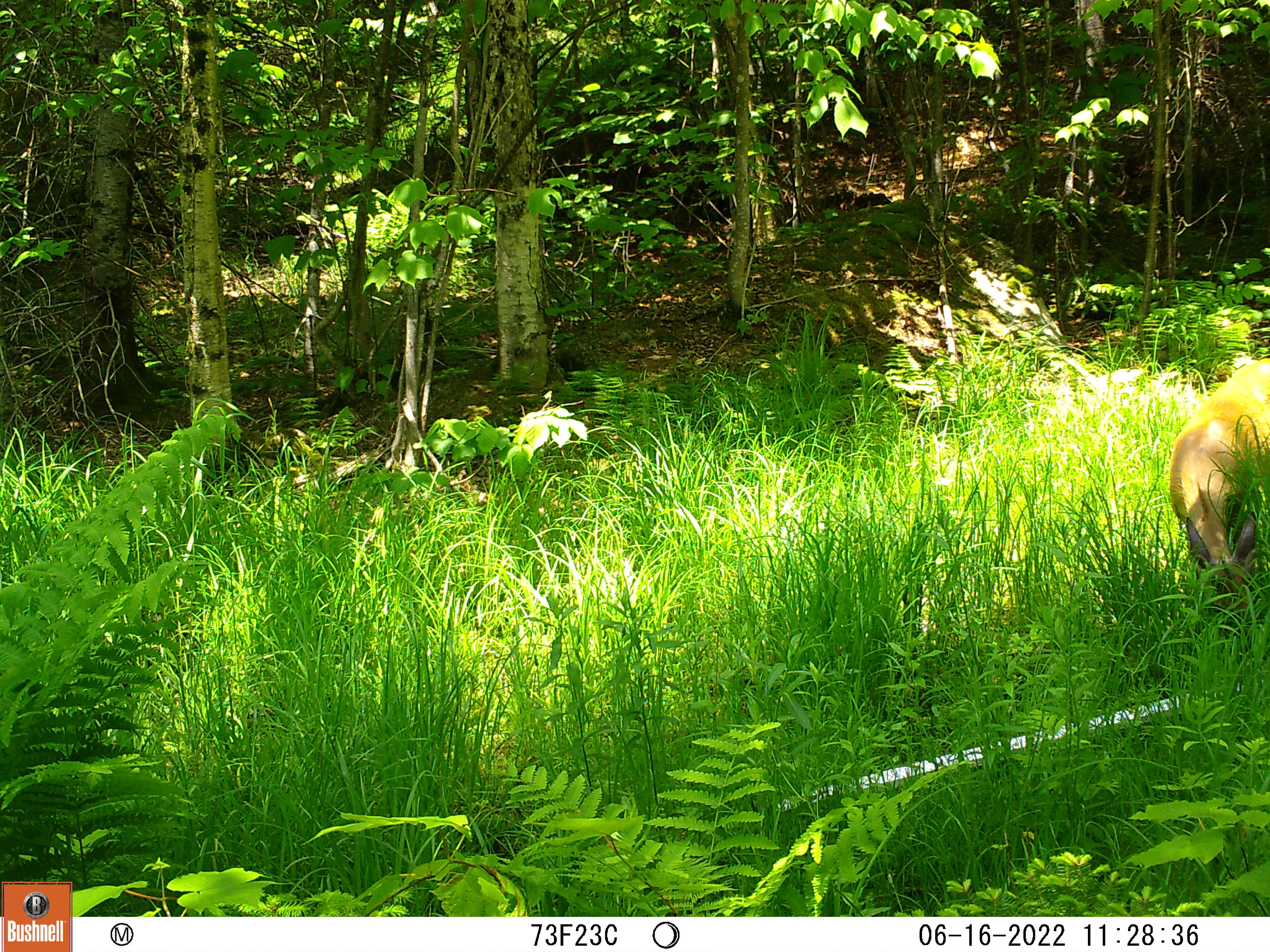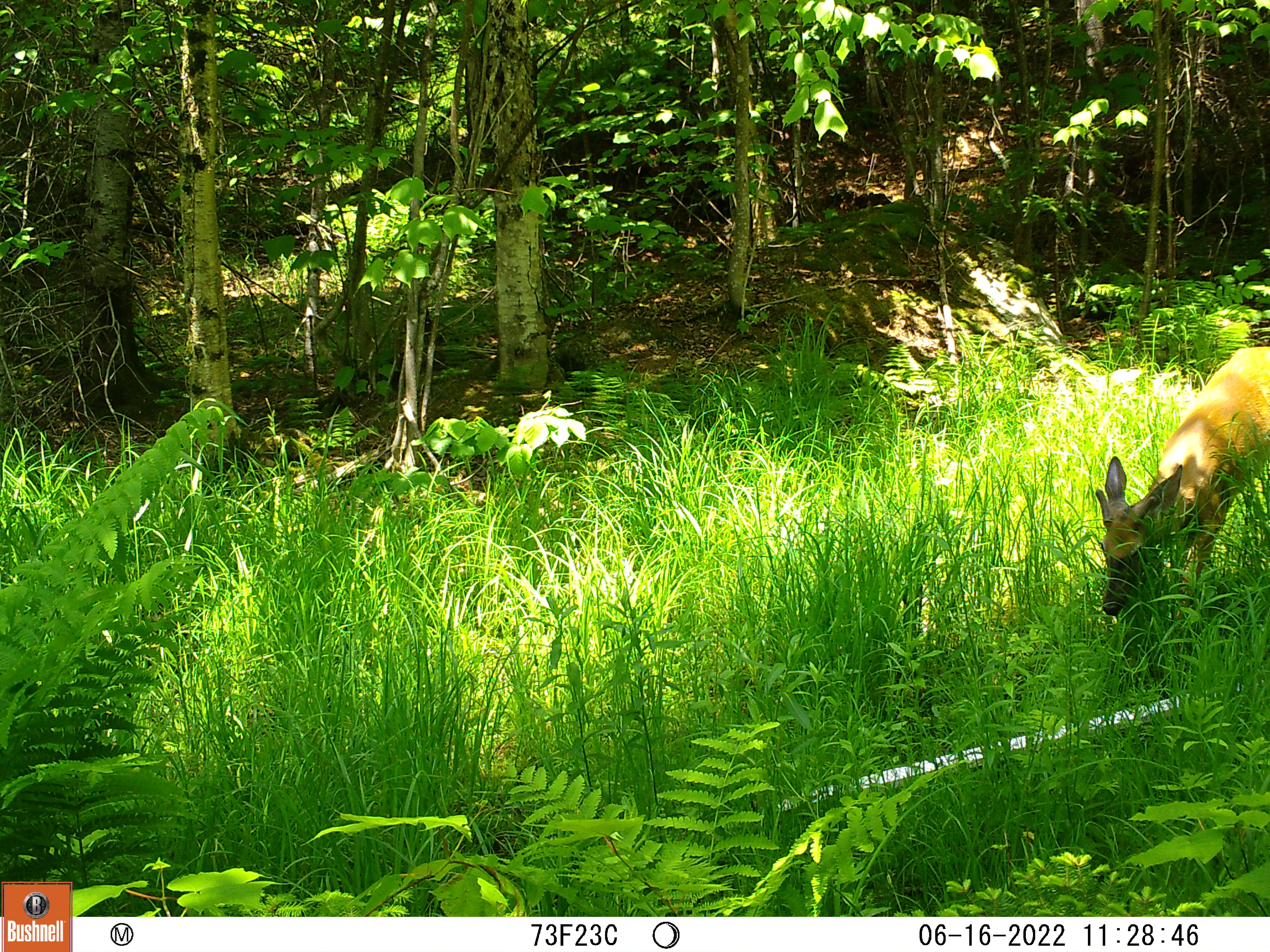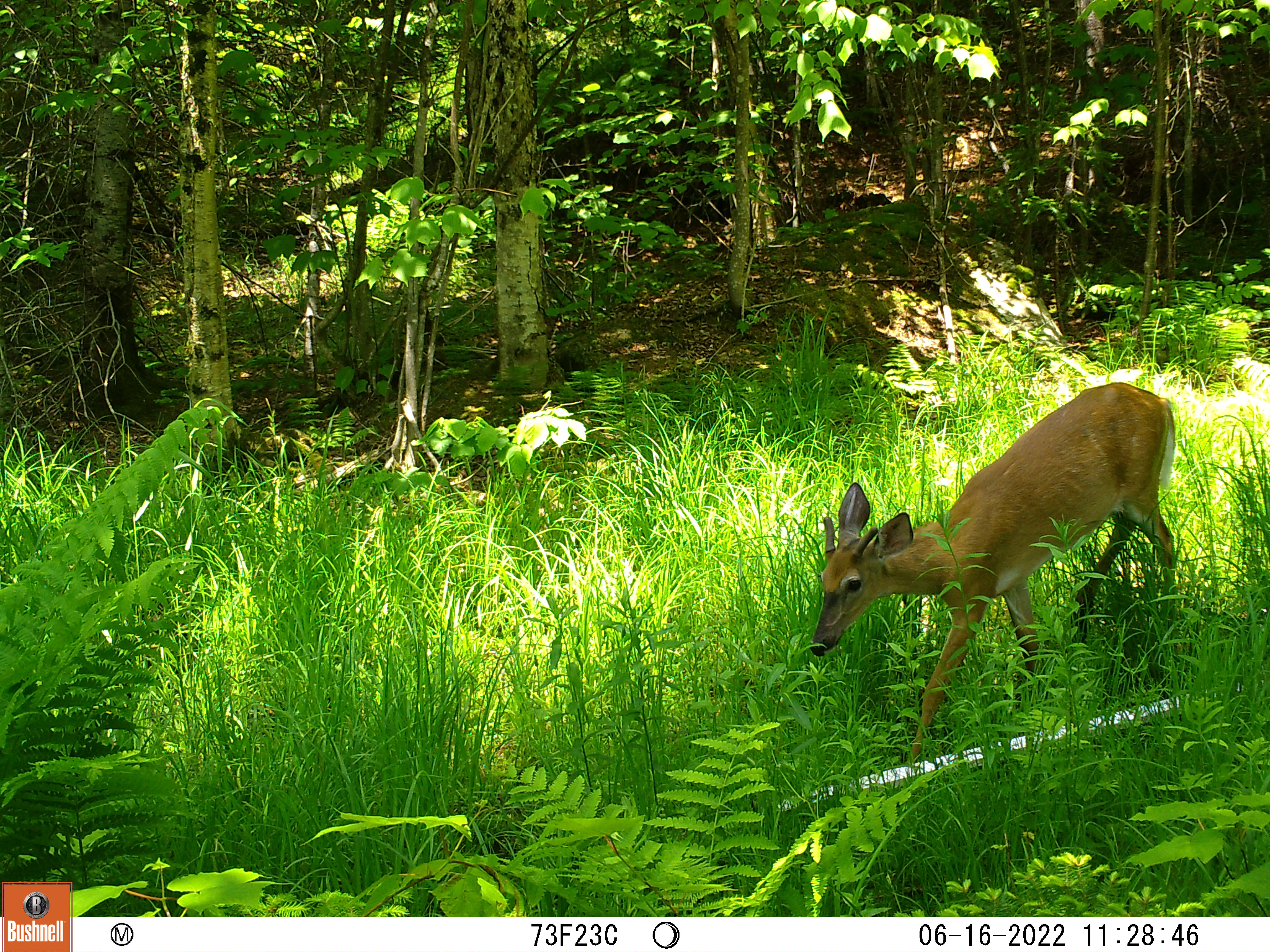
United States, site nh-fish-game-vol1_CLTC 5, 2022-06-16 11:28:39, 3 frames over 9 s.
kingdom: Animalia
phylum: Chordata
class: Mammalia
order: Artiodactyla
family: Cervidae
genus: Odocoileus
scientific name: Odocoileus virginianus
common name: white-tailed deer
White-tailed deer (Odocoileus virginianus).